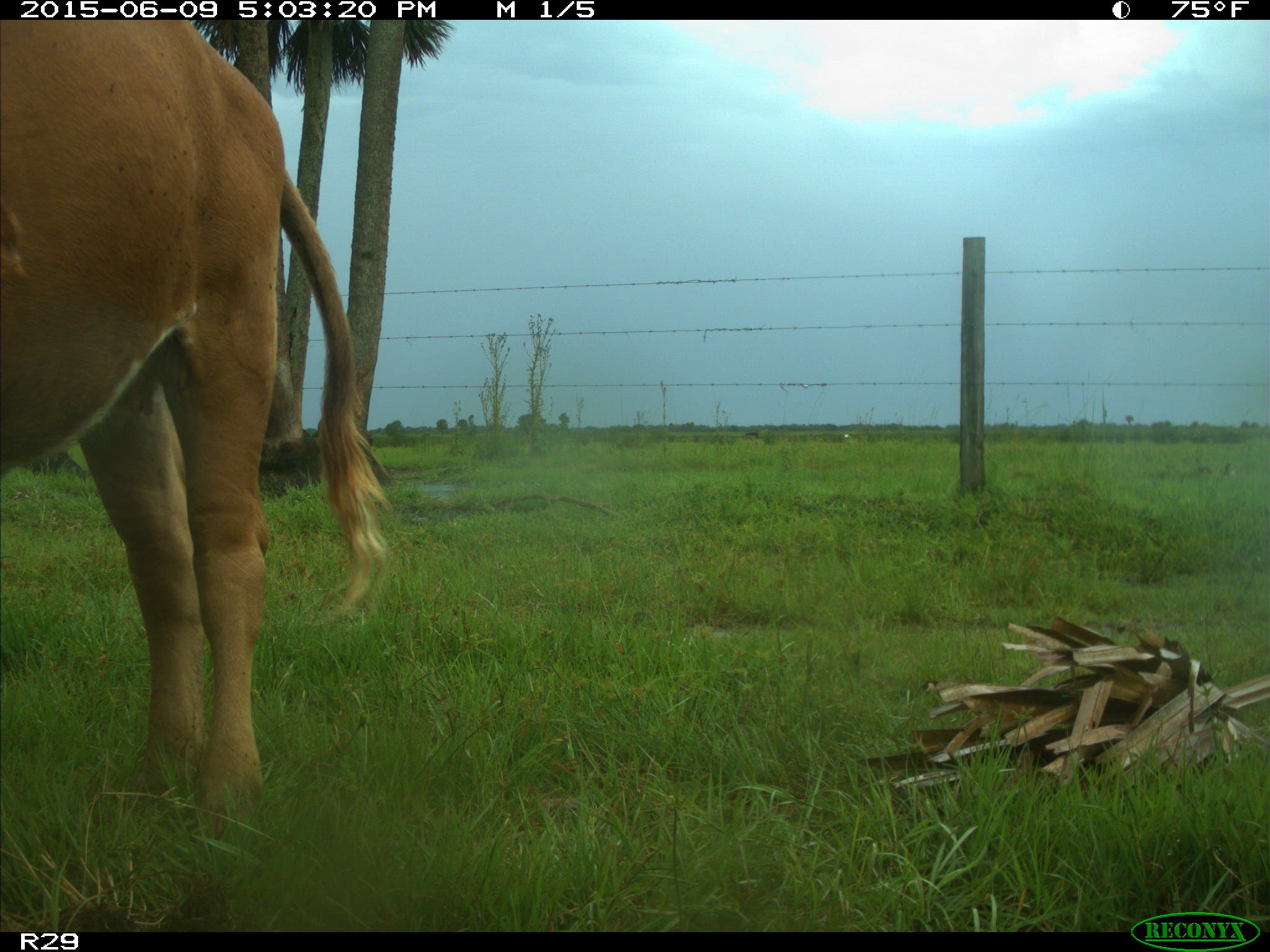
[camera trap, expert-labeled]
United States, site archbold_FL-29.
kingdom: Animalia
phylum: Chordata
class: Mammalia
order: Artiodactyla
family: Bovidae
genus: Bos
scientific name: Bos taurus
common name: domestic cow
Bos taurus (domestic cow).